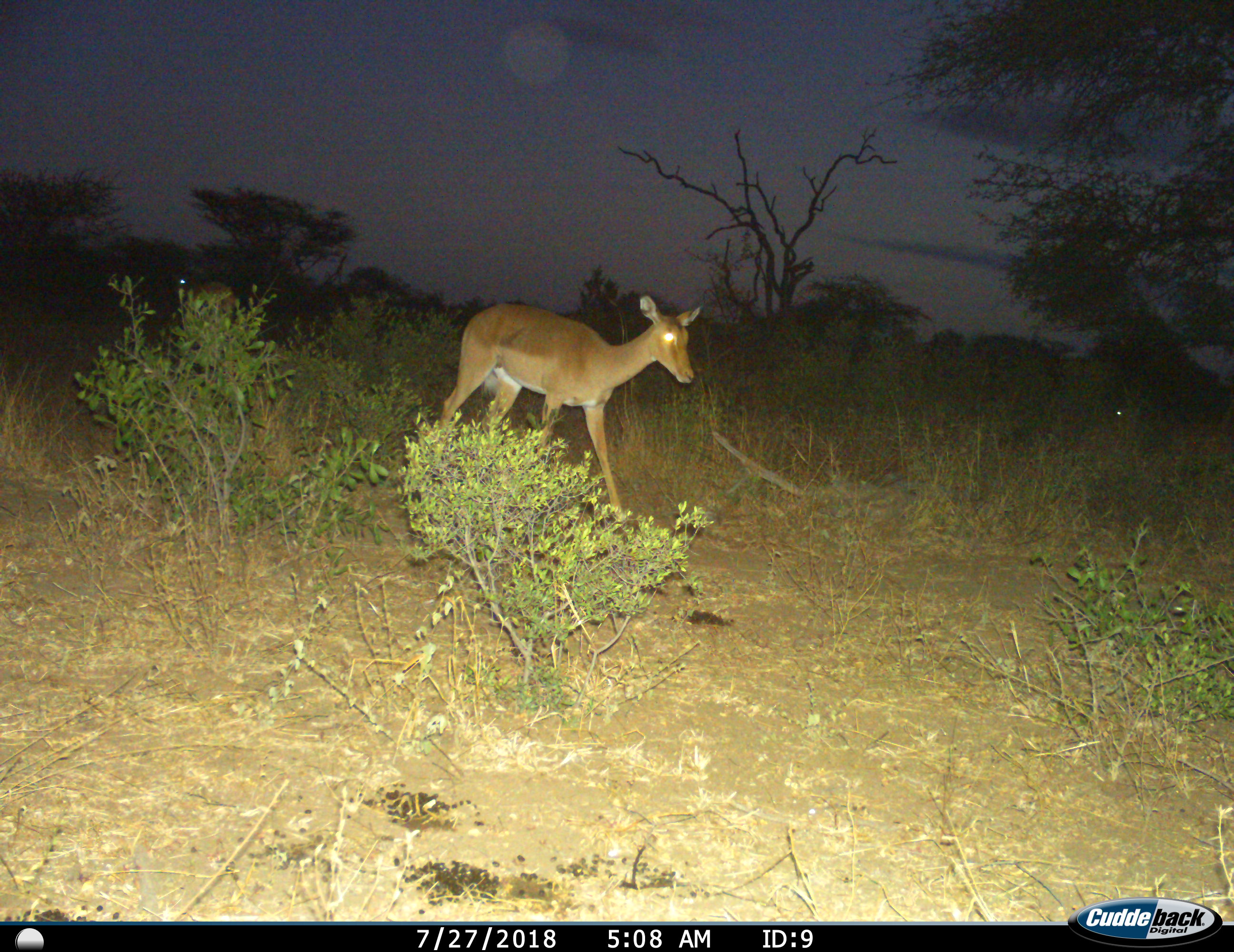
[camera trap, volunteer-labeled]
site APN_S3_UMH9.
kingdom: Animalia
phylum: Chordata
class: Mammalia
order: Artiodactyla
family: Bovidae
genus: Aepyceros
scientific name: Aepyceros melampus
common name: impala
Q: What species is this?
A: Impala (Aepyceros melampus).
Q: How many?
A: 1.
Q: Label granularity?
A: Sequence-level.